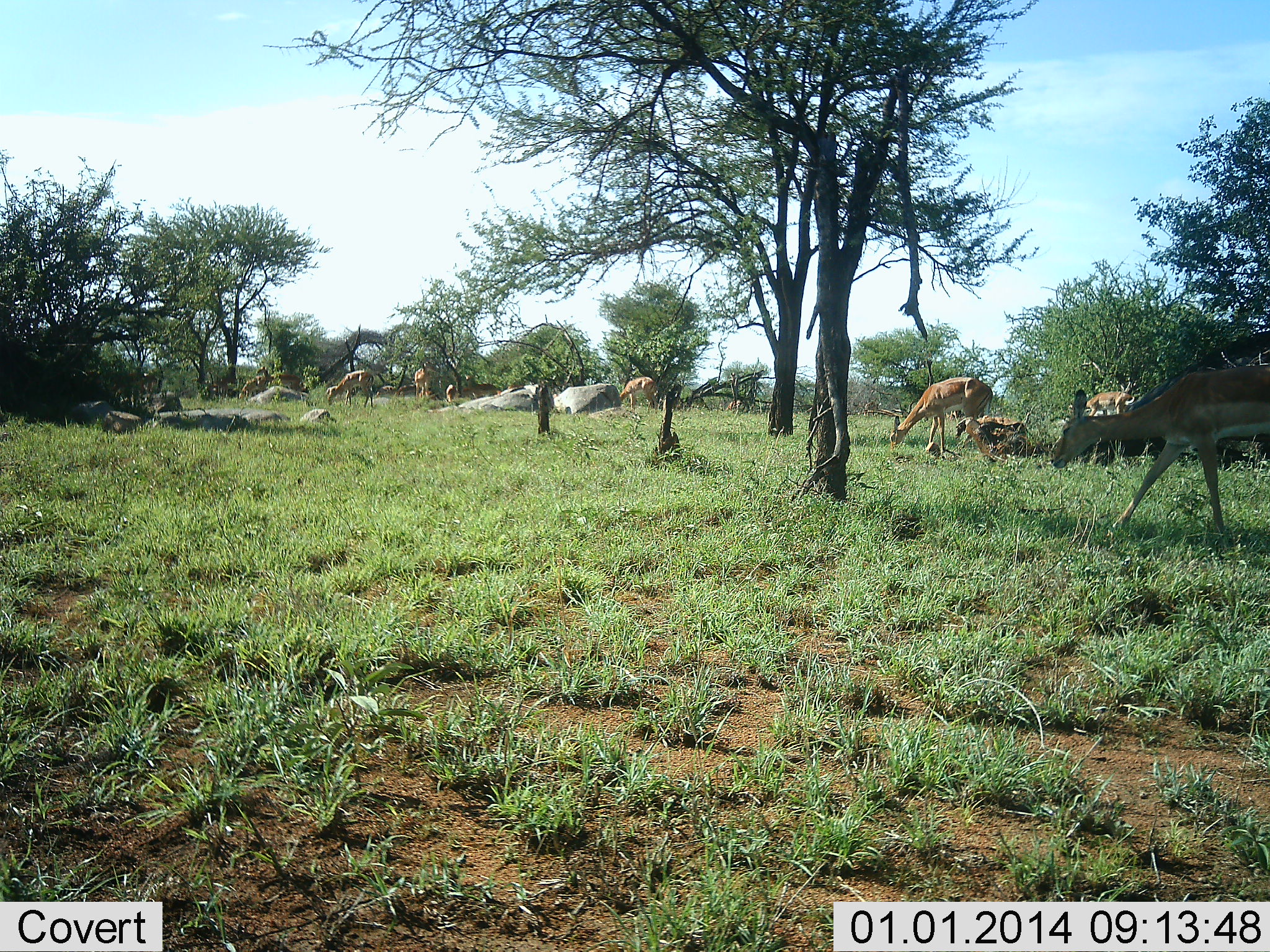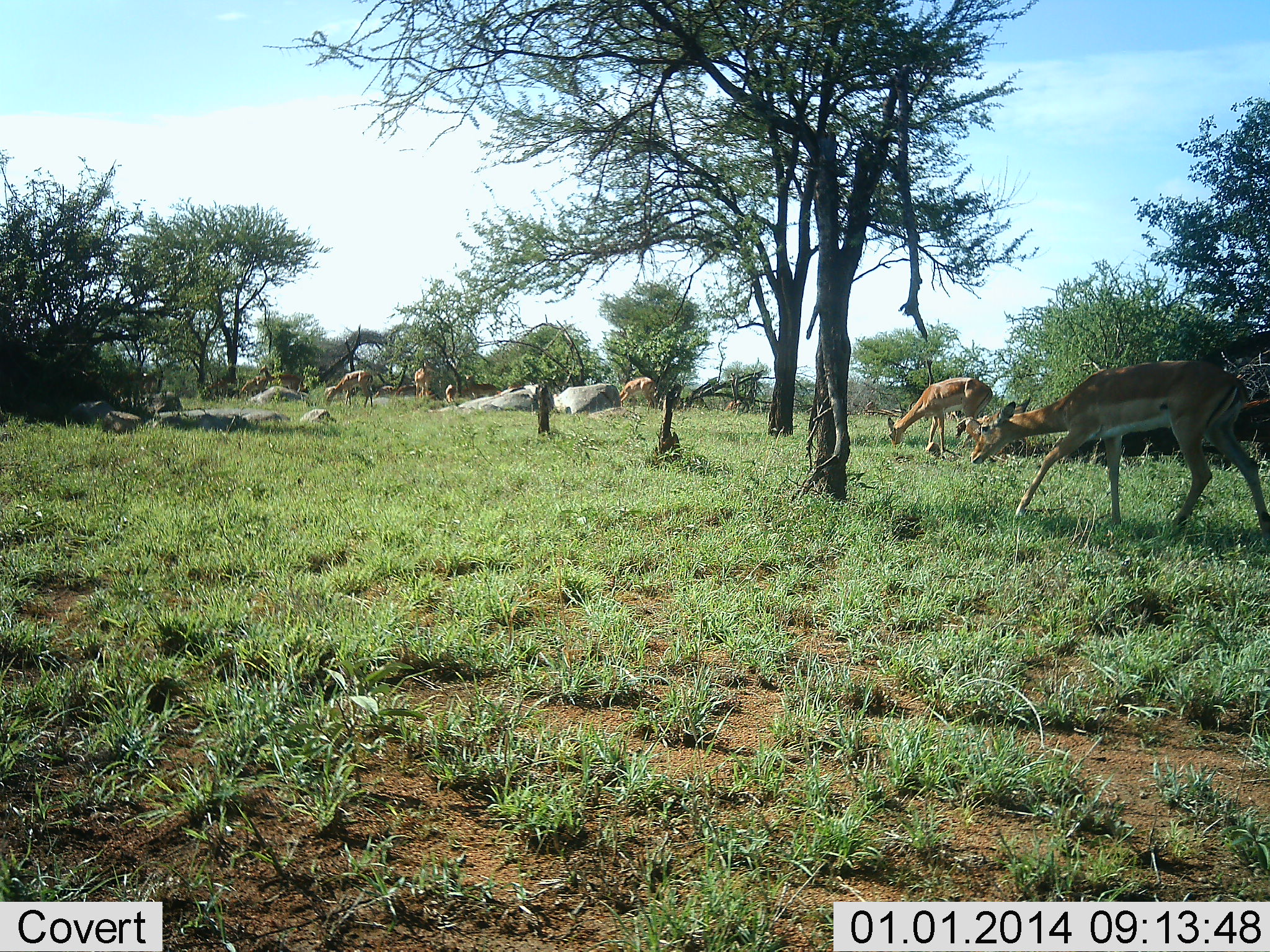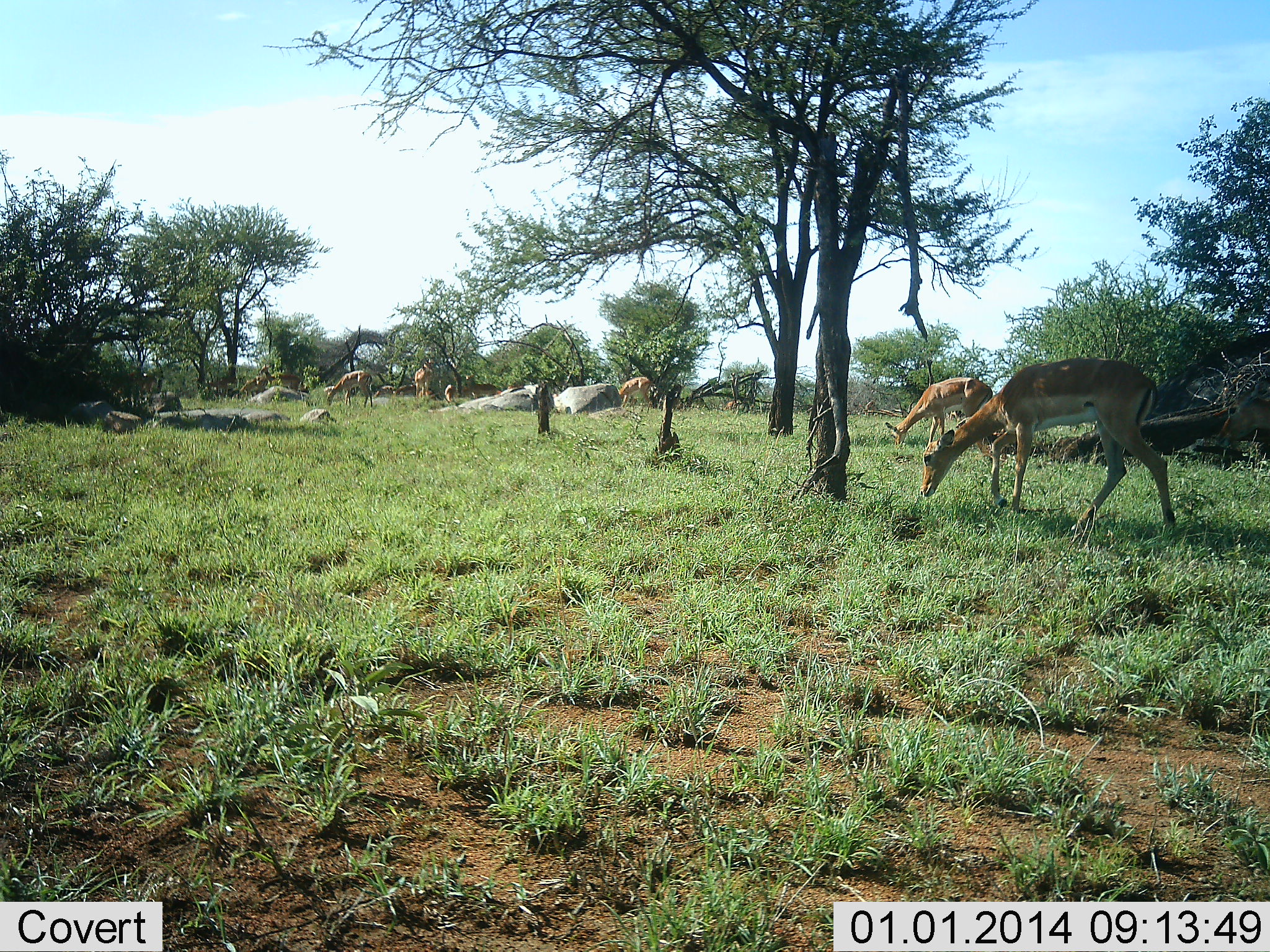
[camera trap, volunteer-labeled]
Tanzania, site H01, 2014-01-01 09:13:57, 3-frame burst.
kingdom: Animalia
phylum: Chordata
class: Mammalia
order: Artiodactyla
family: Bovidae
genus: Aepyceros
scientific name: Aepyceros melampus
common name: impala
Impala (Aepyceros melampus), count 7. Behavior (volunteer vote fractions): standing 30%, resting 0%, moving 40%, interacting 0%. Young present (vote fraction): 10%. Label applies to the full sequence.